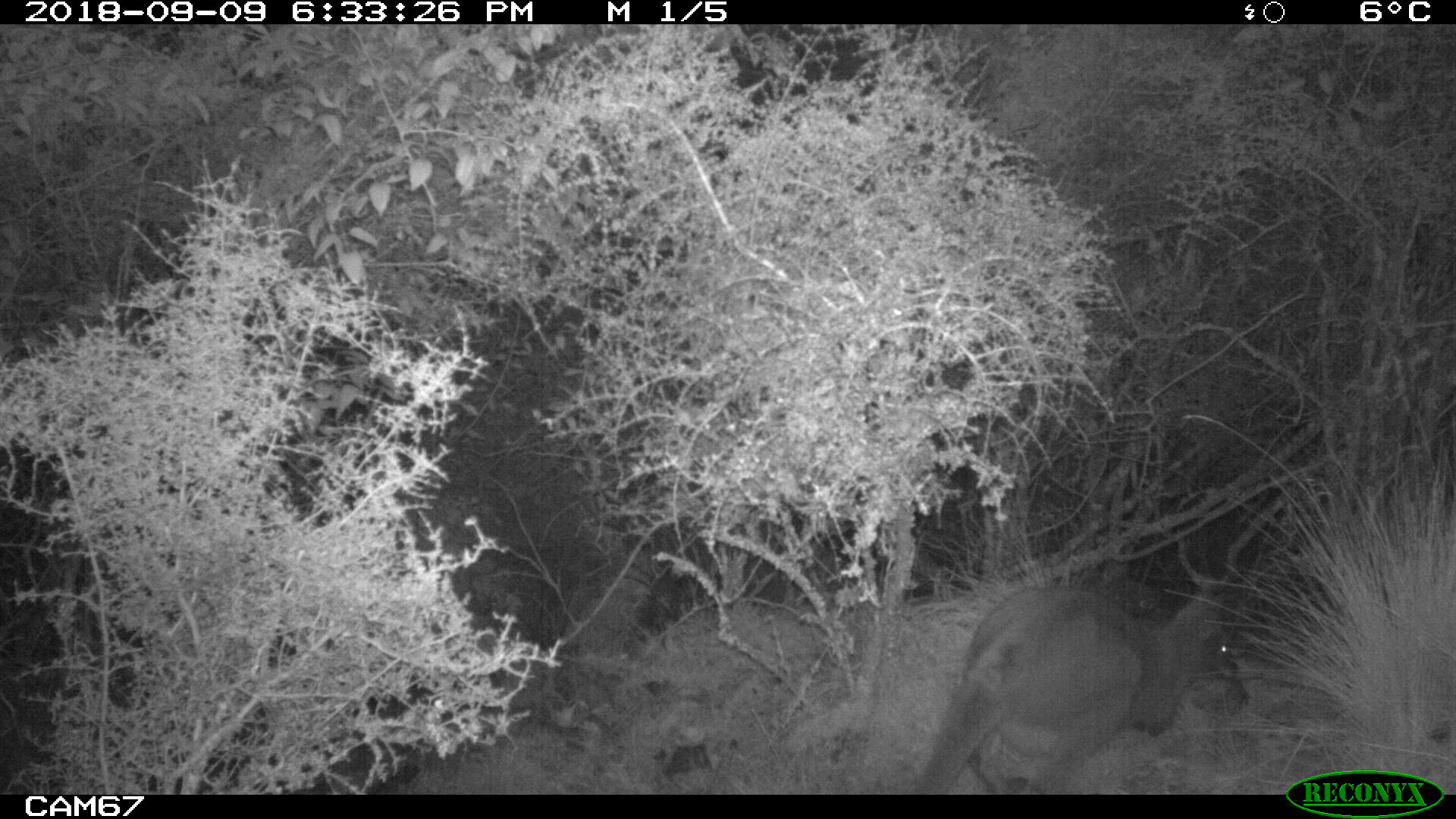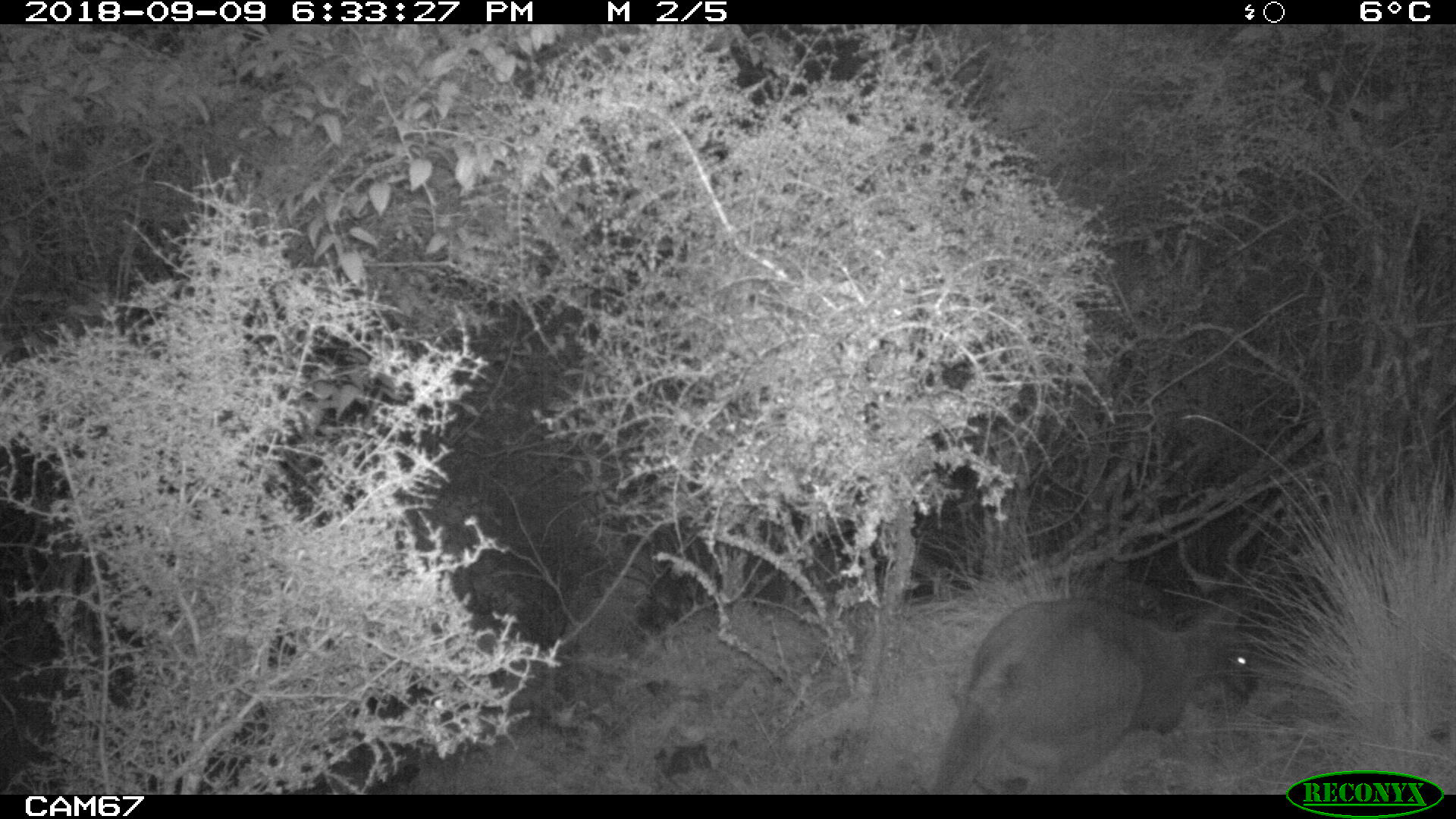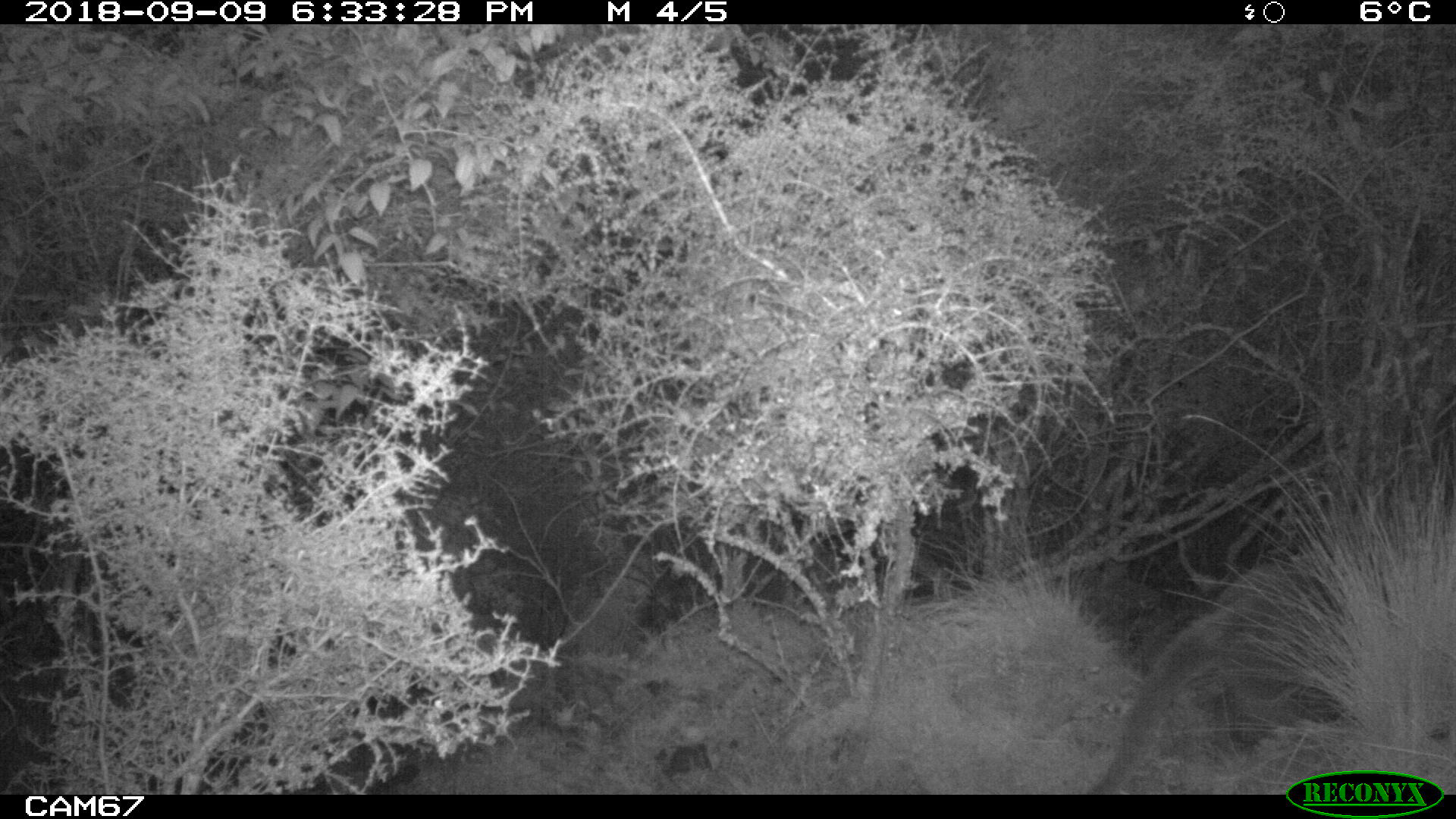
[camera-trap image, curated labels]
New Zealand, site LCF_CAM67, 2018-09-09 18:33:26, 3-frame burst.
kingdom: Animalia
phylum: Chordata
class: Mammalia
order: Diprotodontia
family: Macropodidae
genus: Notamacropus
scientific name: Notamacropus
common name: wallaby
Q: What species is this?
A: Wallaby (Notamacropus).